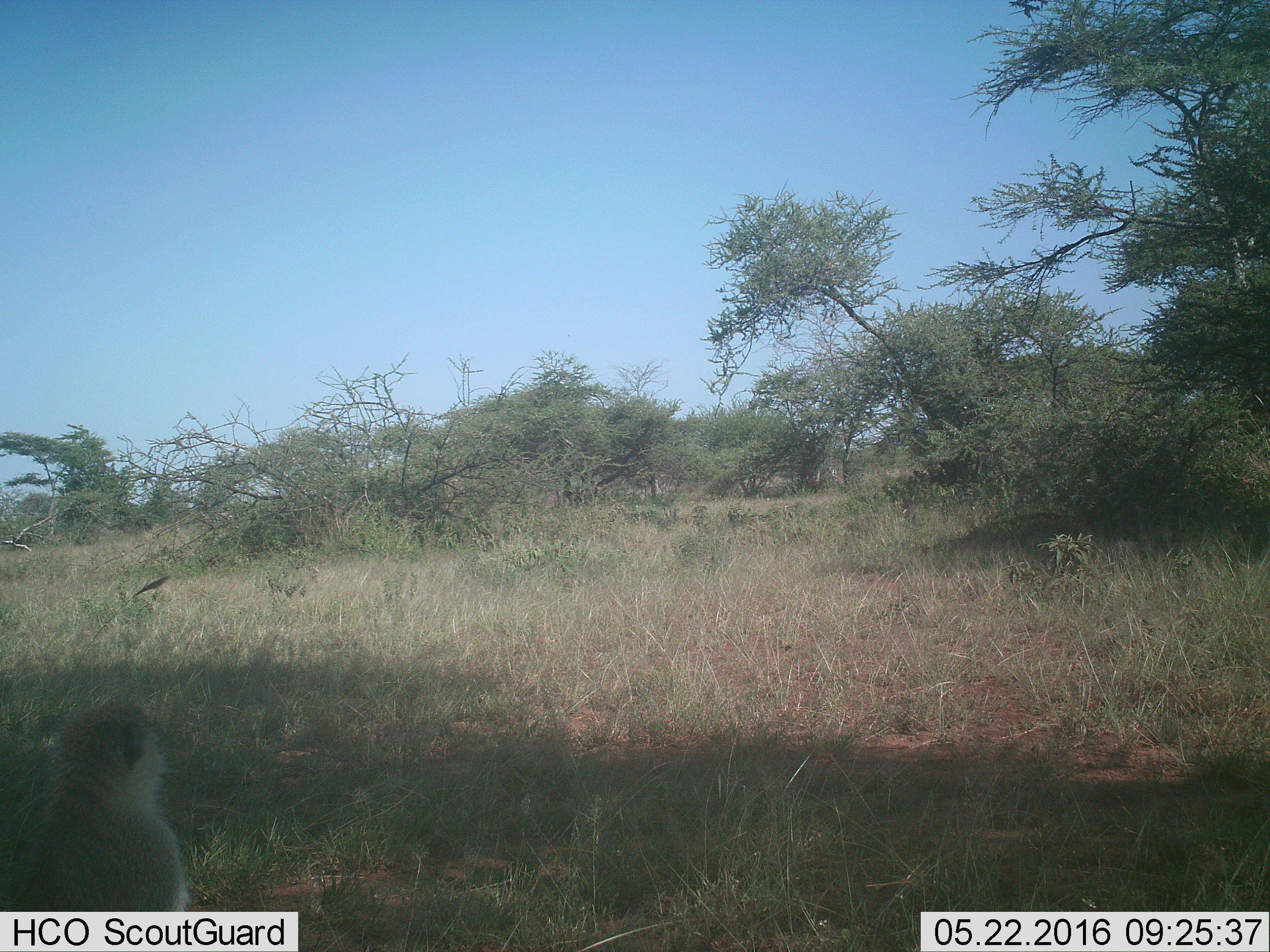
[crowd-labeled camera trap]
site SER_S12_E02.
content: unidentified animal